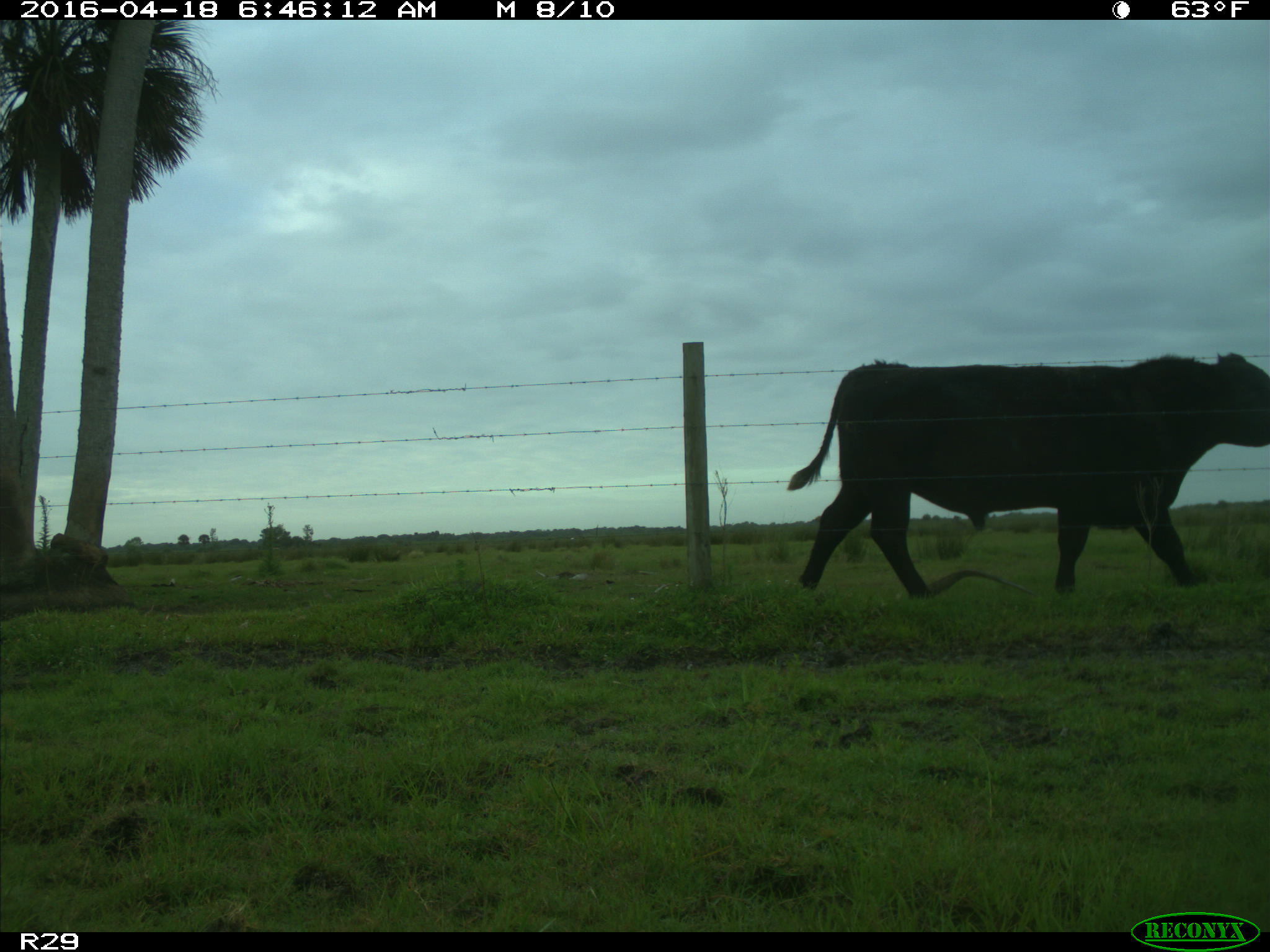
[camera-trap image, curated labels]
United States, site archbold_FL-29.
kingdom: Animalia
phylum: Chordata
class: Mammalia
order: Artiodactyla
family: Bovidae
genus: Bos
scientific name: Bos taurus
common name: domestic cow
Bos taurus (domestic cow).